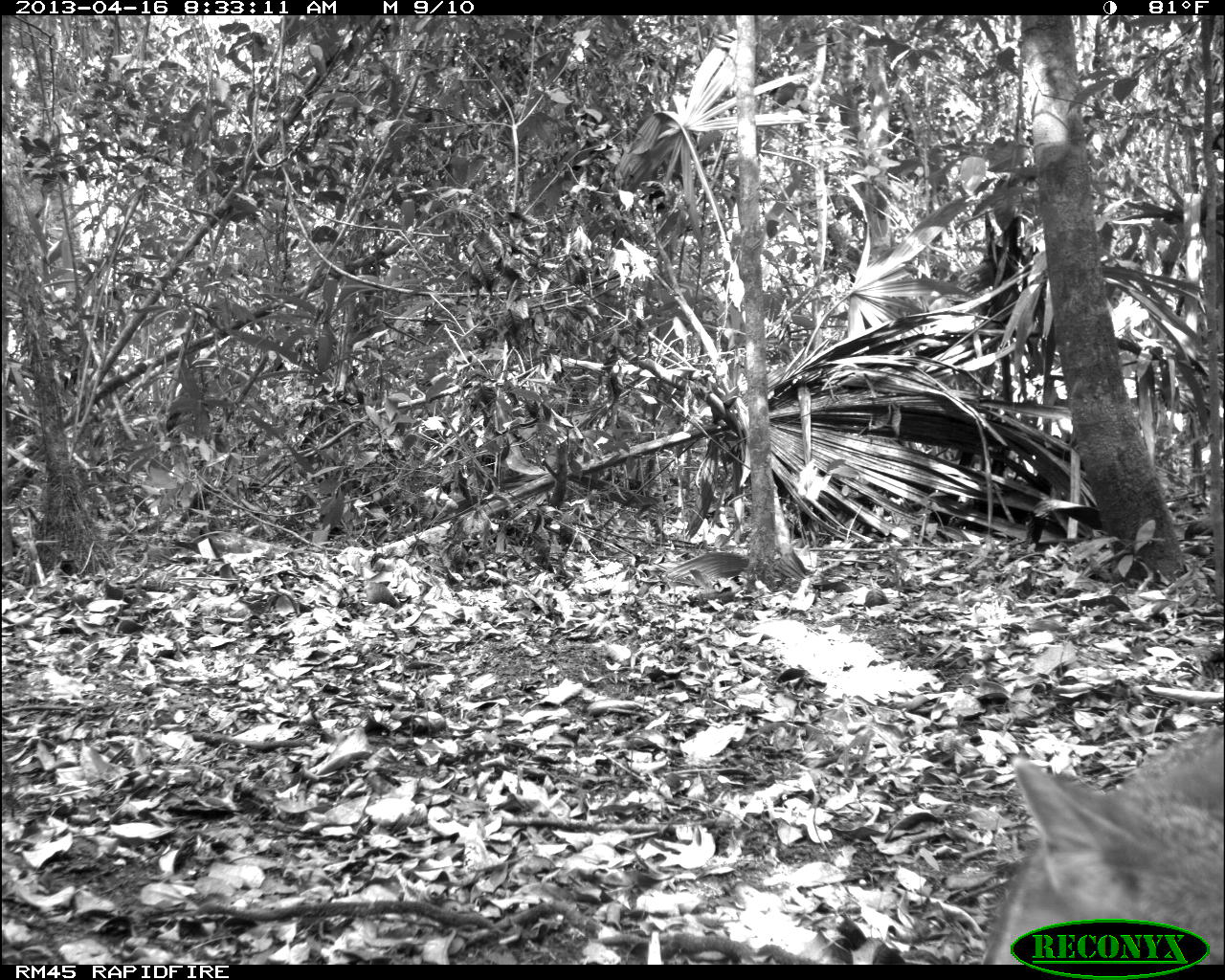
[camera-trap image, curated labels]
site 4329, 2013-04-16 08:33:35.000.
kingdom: Animalia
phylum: Chordata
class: Mammalia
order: Carnivora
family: Canidae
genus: Urocyon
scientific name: Urocyon cinereoargenteus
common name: gray fox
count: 1